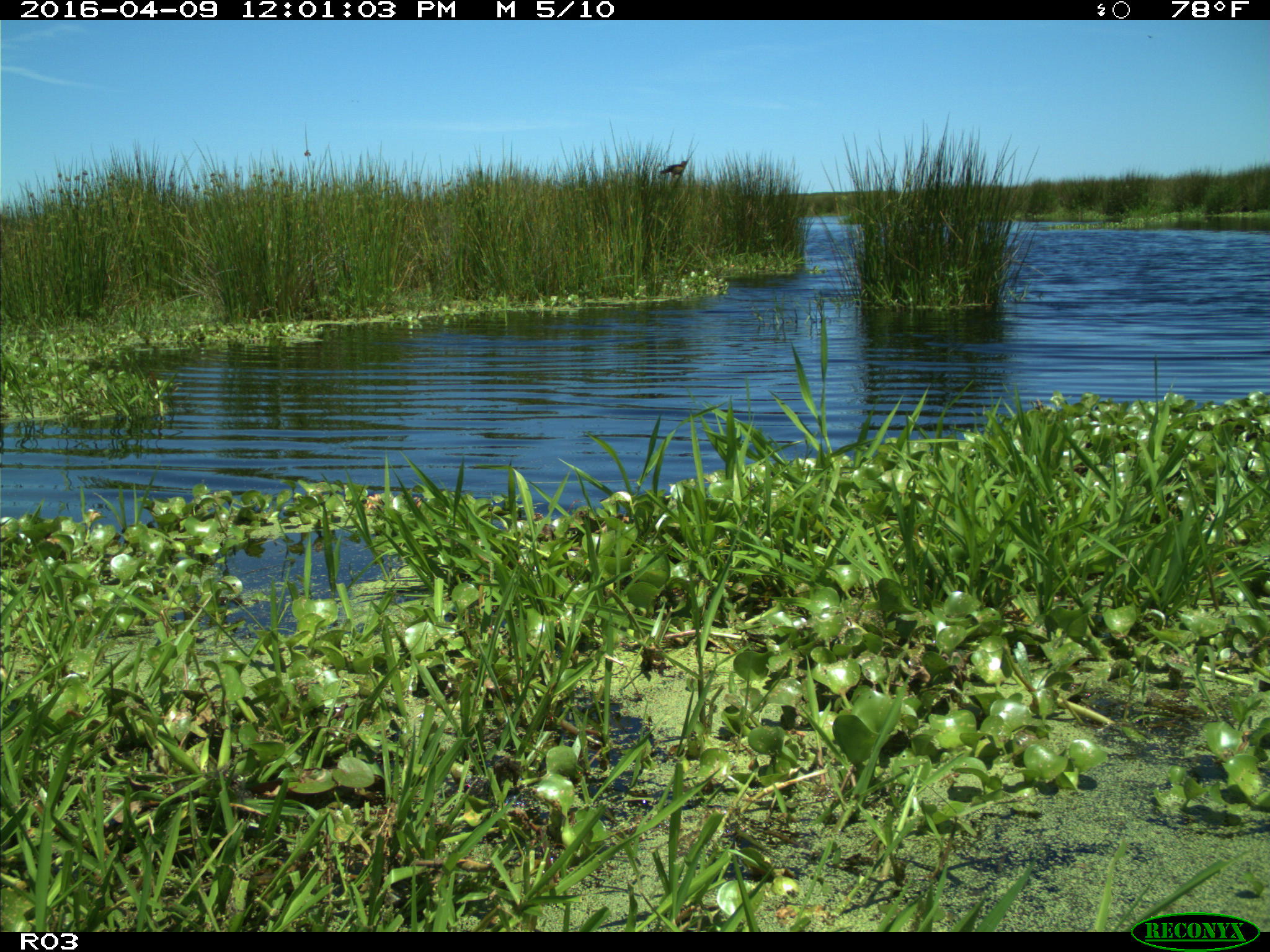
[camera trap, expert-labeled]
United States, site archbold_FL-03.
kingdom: Animalia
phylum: Chordata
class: Aves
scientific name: Aves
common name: birds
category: unidentified bird